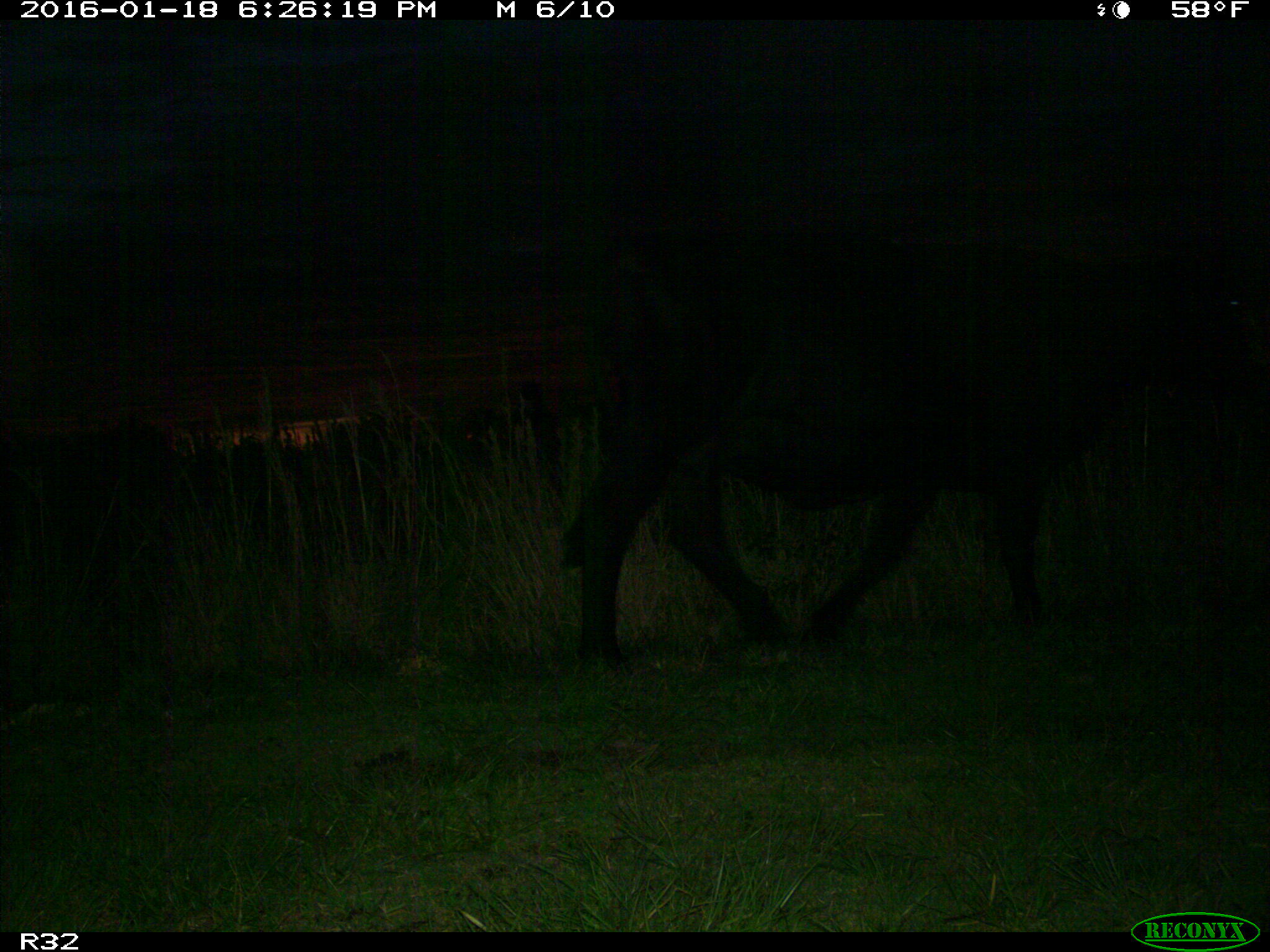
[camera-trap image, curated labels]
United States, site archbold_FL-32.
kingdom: Animalia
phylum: Chordata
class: Mammalia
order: Artiodactyla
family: Bovidae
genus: Bos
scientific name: Bos taurus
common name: domestic cow